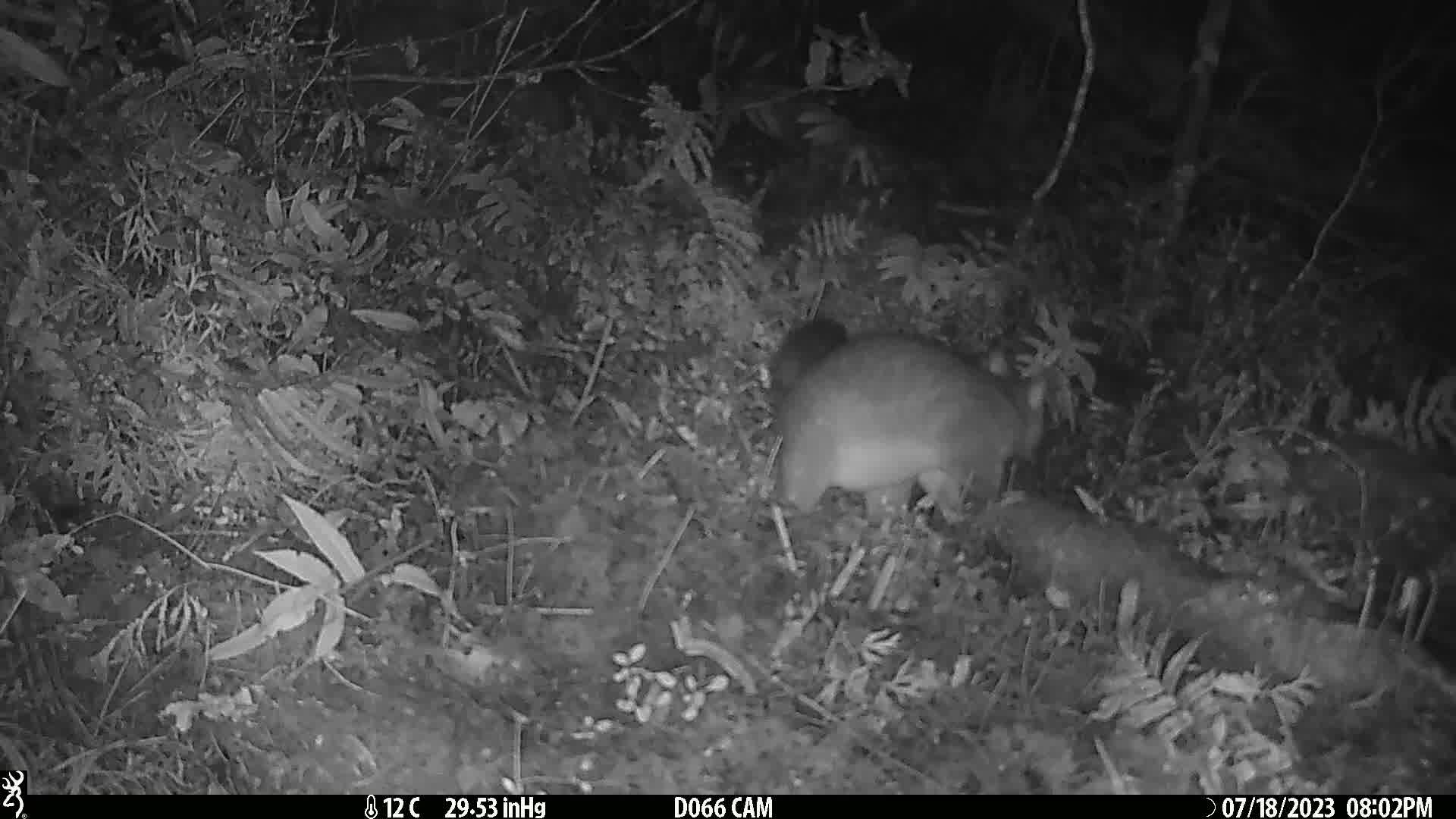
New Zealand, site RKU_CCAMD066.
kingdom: Animalia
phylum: Chordata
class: Mammalia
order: Diprotodontia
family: Phalangeridae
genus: Trichosurus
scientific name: Trichosurus vulpecula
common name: common brushtail possum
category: possum